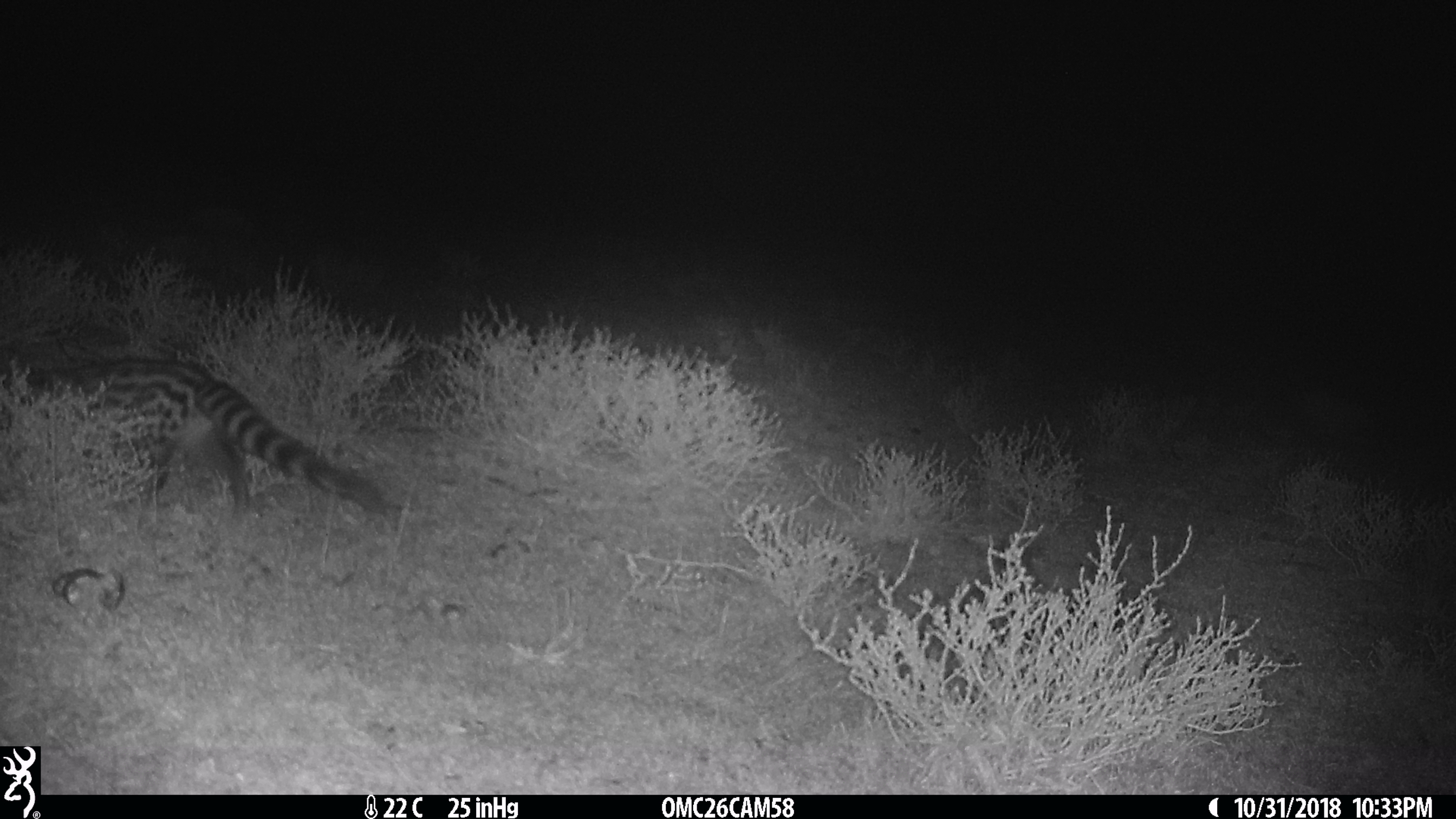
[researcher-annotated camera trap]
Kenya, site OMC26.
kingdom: Animalia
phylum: Chordata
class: Mammalia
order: Carnivora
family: Viverridae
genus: Genetta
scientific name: Genetta genetta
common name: genet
Genet (Genetta genetta).